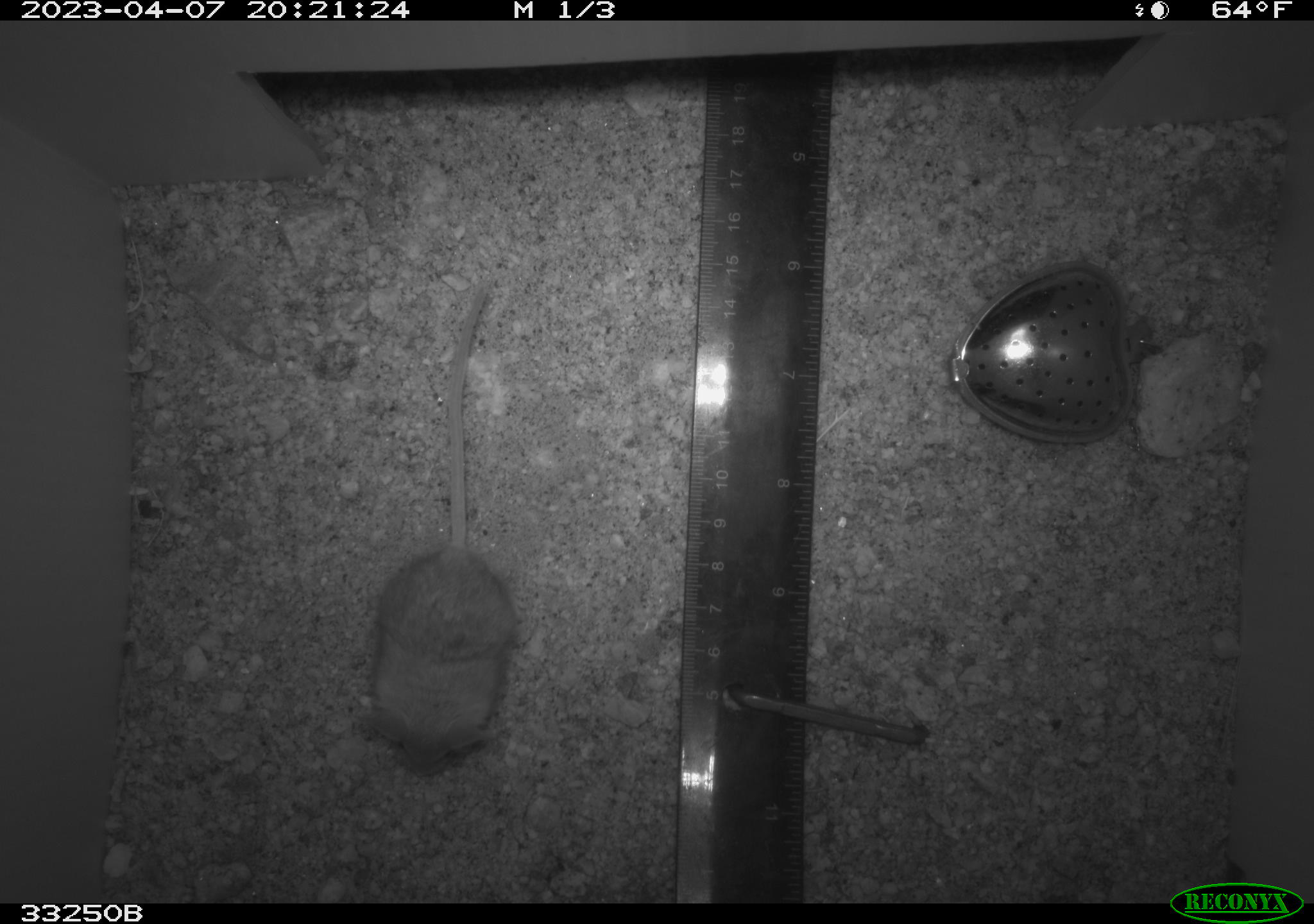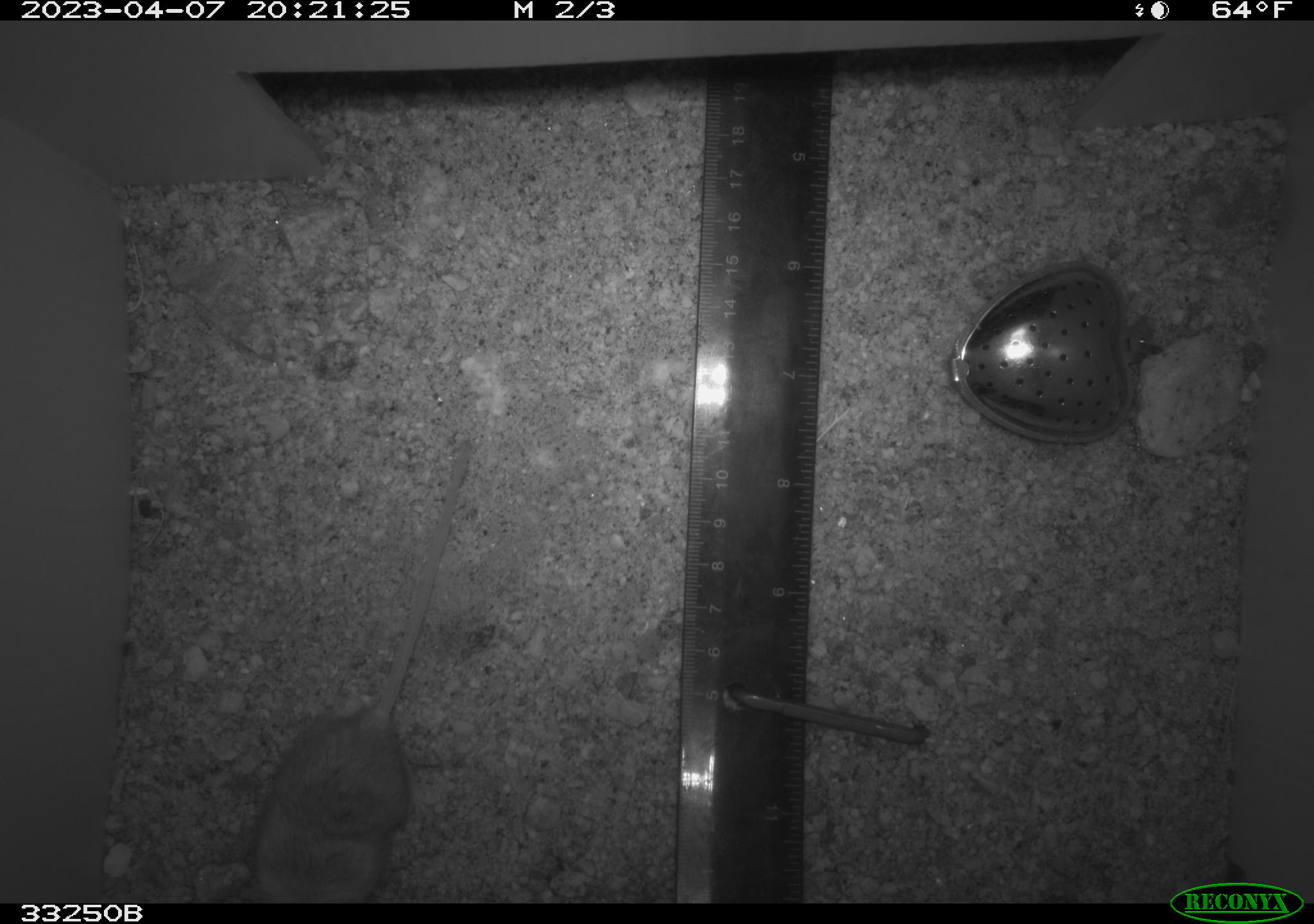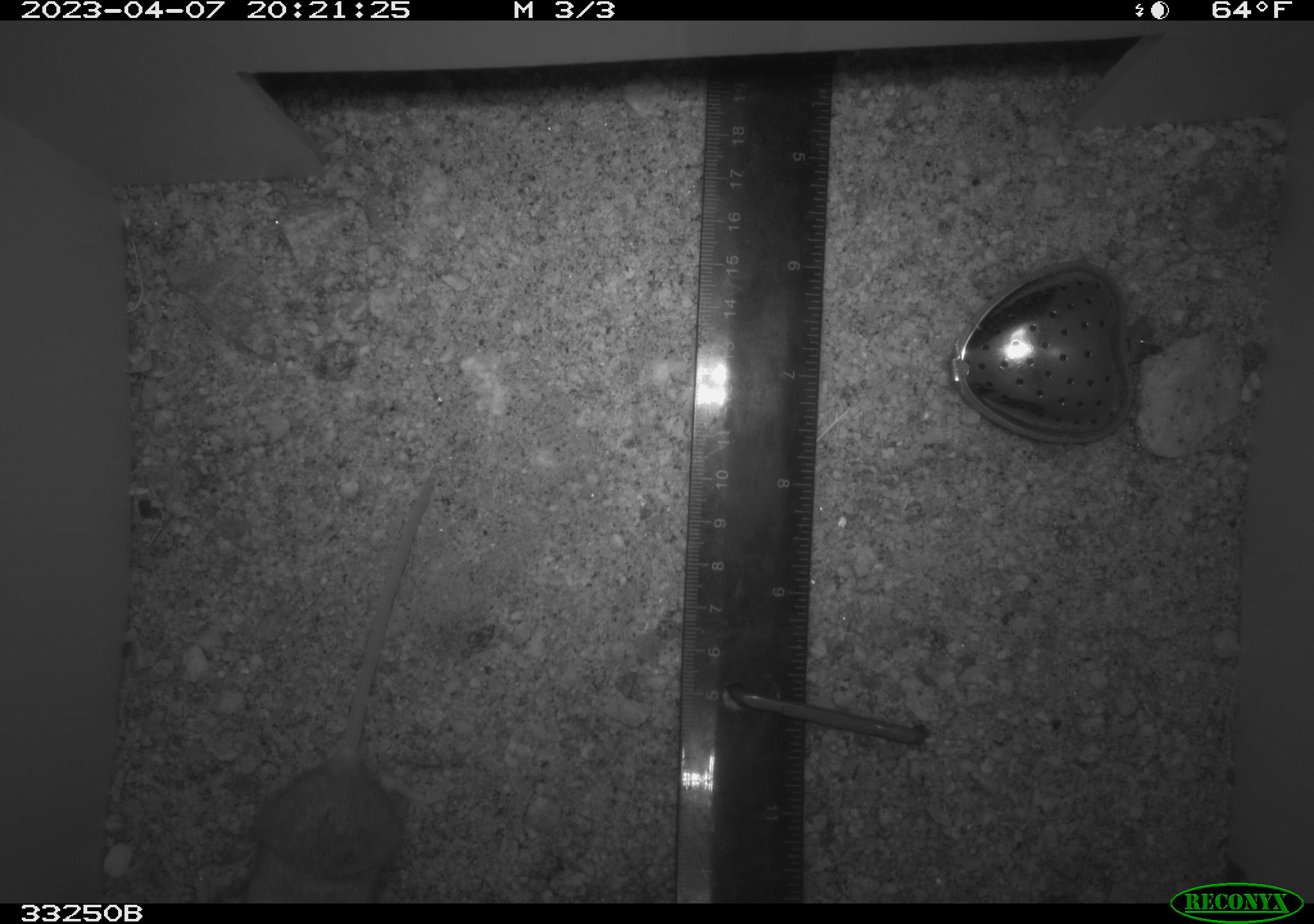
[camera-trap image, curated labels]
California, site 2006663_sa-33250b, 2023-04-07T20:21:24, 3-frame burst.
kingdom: Animalia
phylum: Chordata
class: Mammalia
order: Rodentia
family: Cricetidae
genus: Peromyscus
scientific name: Peromyscus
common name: deer mice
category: peromyscus species